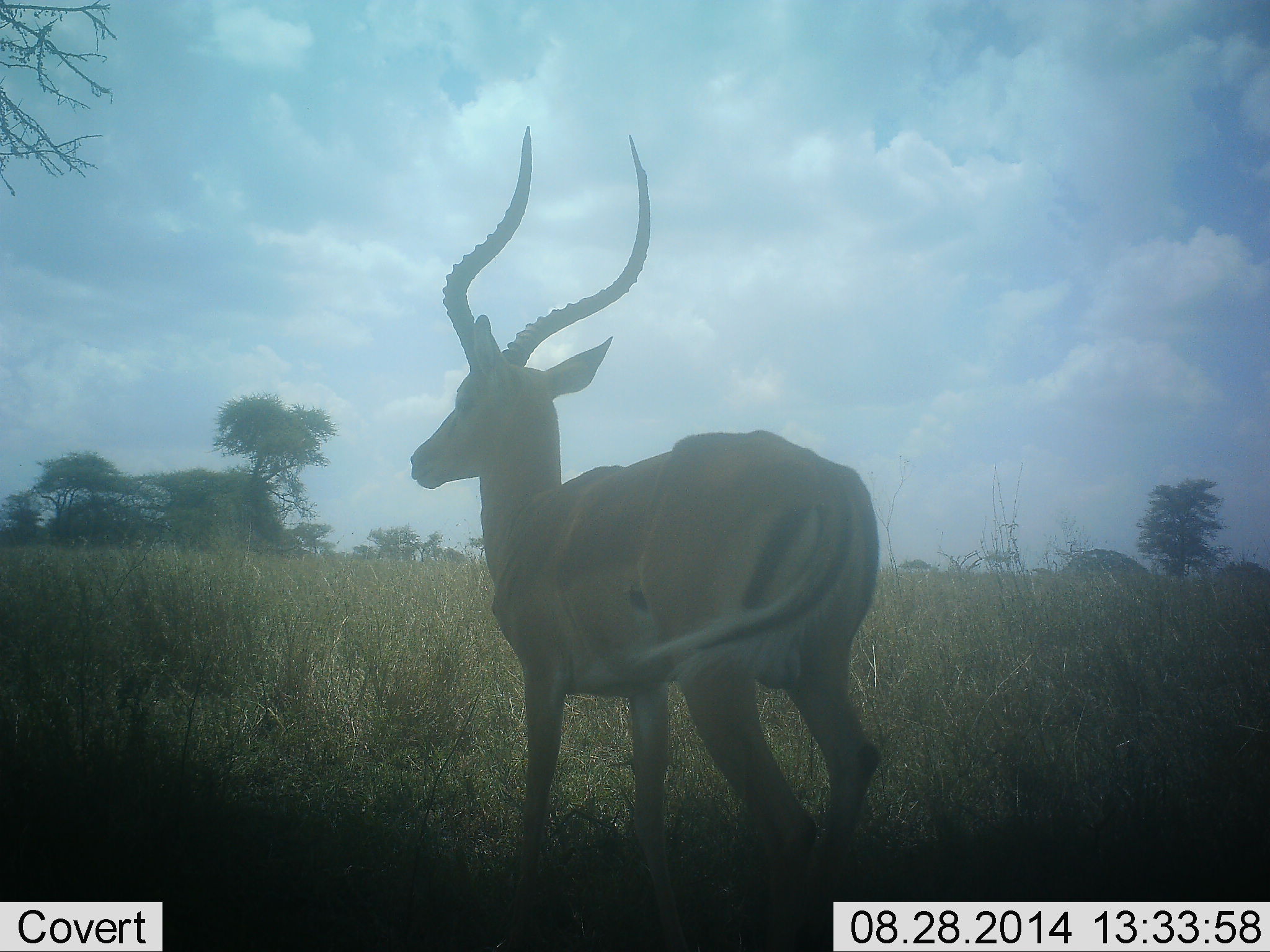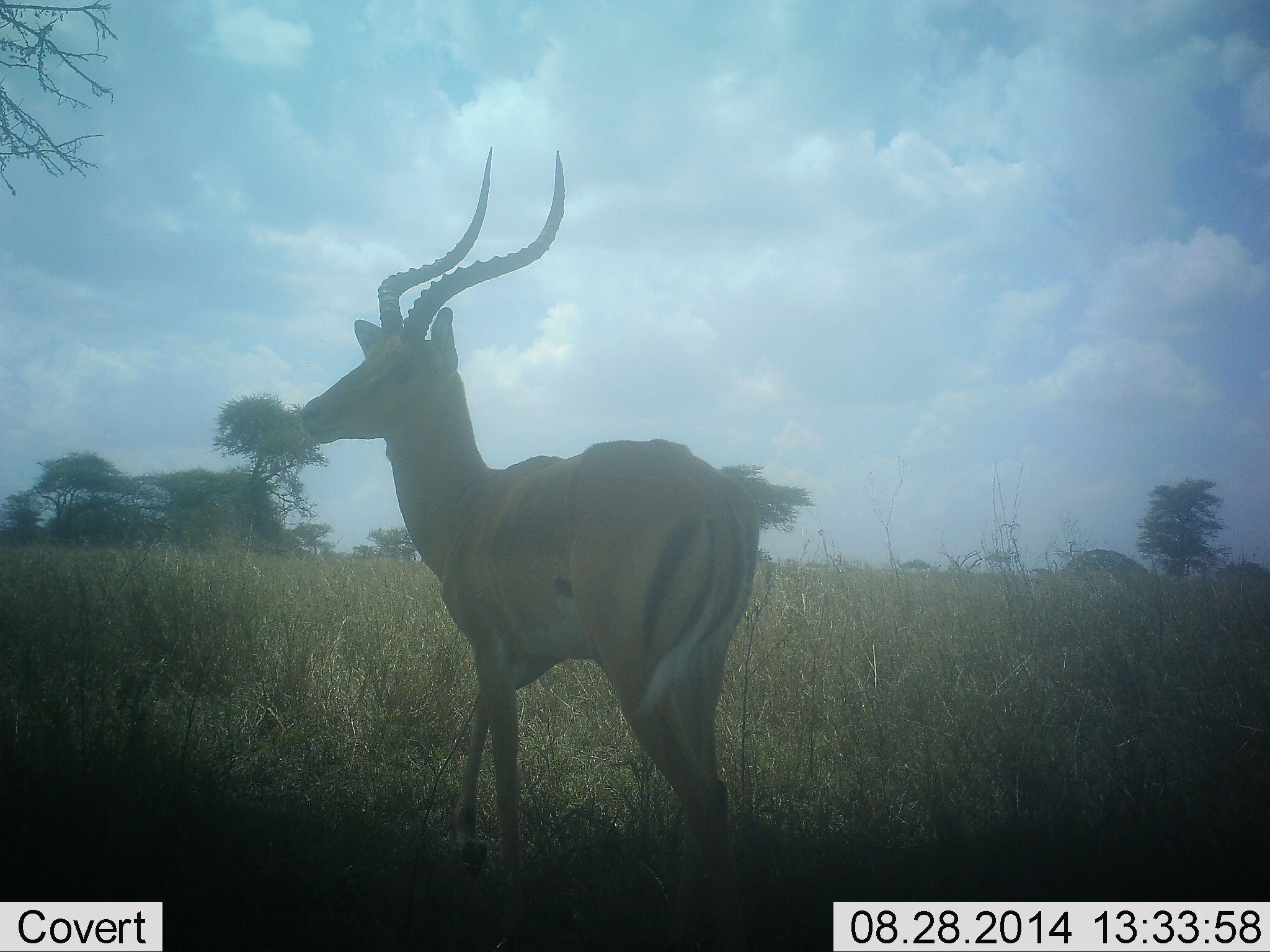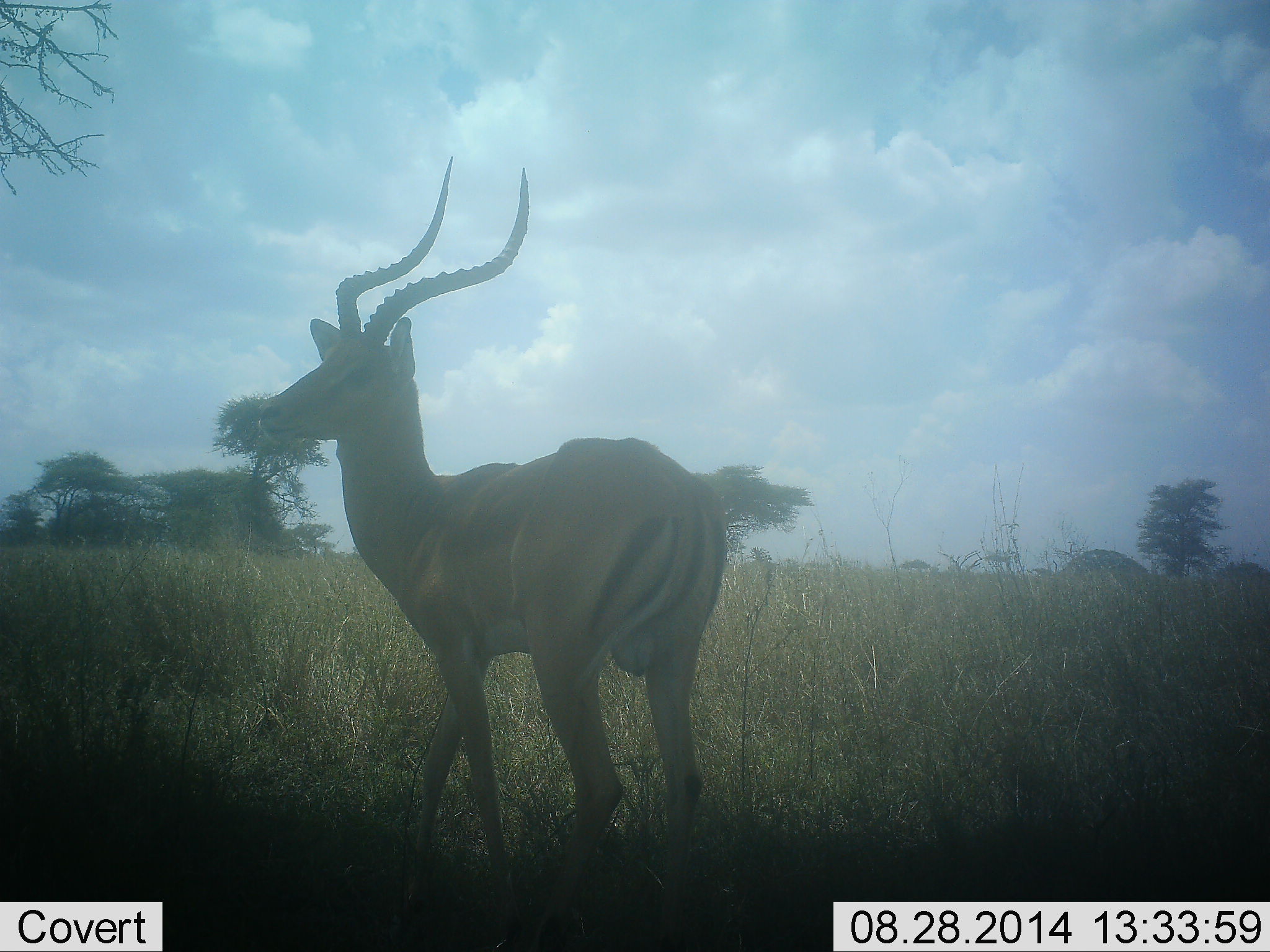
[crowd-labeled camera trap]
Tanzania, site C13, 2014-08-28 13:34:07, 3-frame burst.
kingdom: Animalia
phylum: Chordata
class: Mammalia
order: Artiodactyla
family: Bovidae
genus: Aepyceros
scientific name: Aepyceros melampus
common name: impala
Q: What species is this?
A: Impala (Aepyceros melampus).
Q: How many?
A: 1.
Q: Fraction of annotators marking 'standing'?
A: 30%.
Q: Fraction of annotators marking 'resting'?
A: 0%.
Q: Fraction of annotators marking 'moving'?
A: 80%.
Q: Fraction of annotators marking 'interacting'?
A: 0%.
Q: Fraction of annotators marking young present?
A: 0%.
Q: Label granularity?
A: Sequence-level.